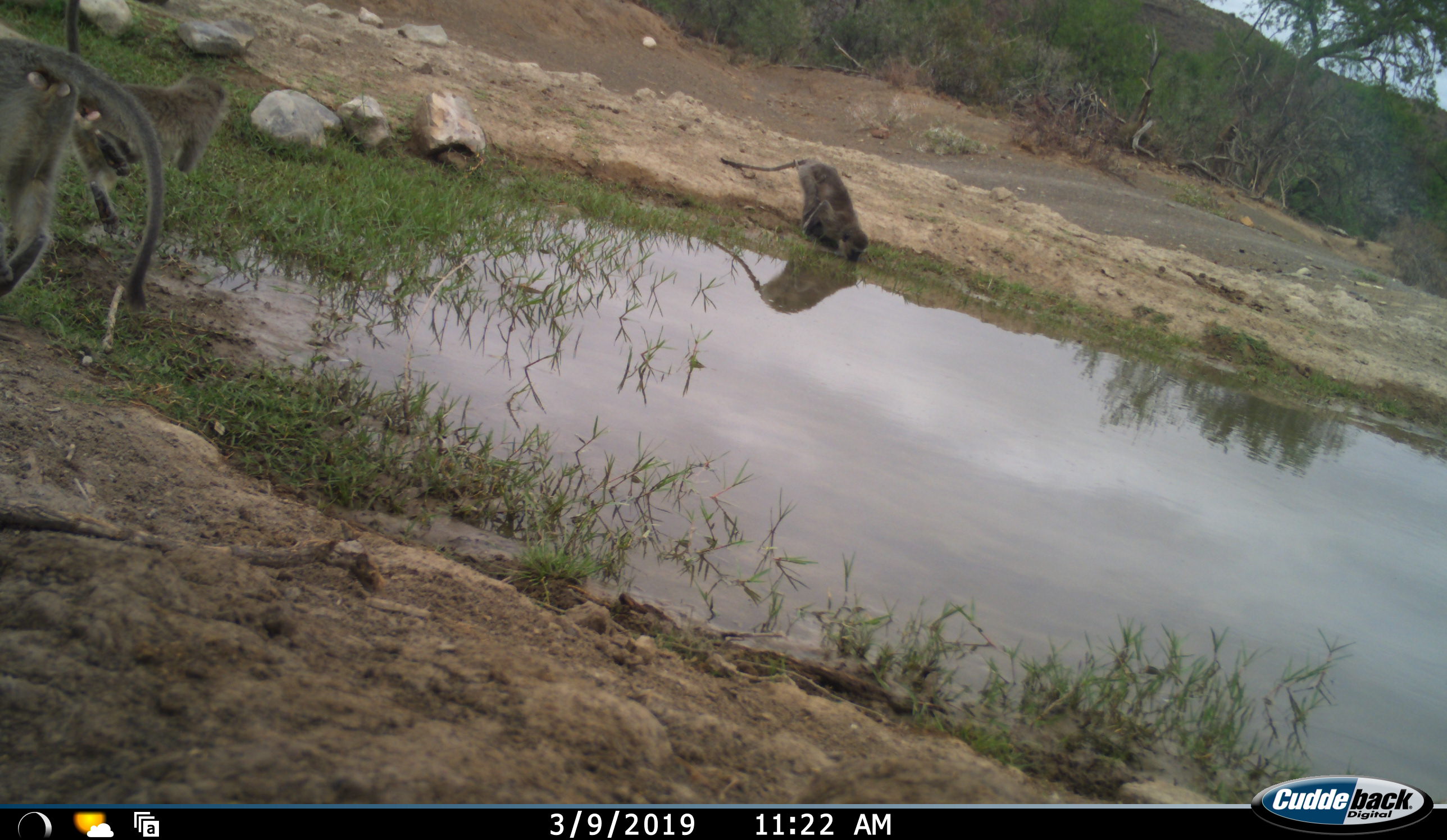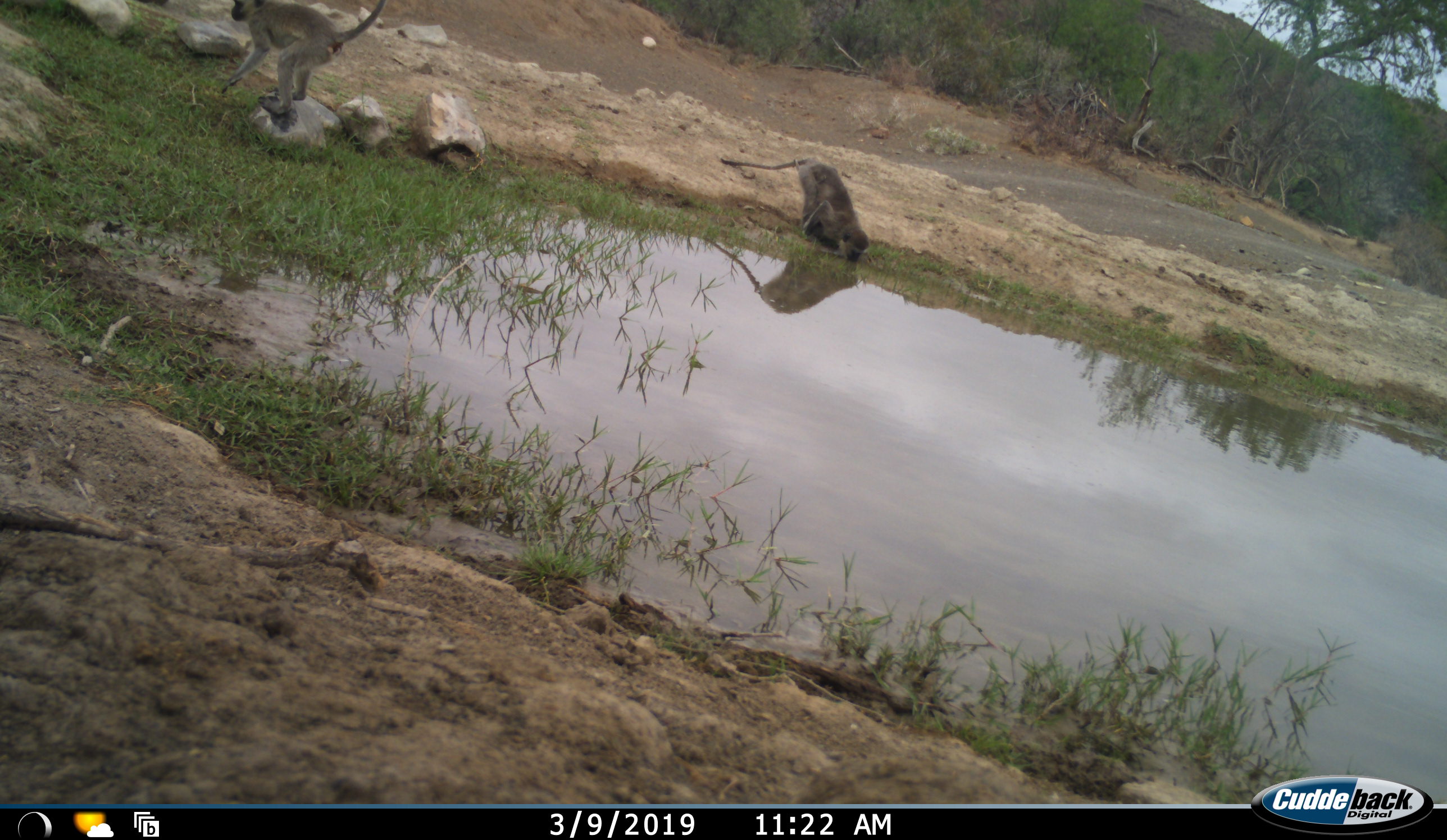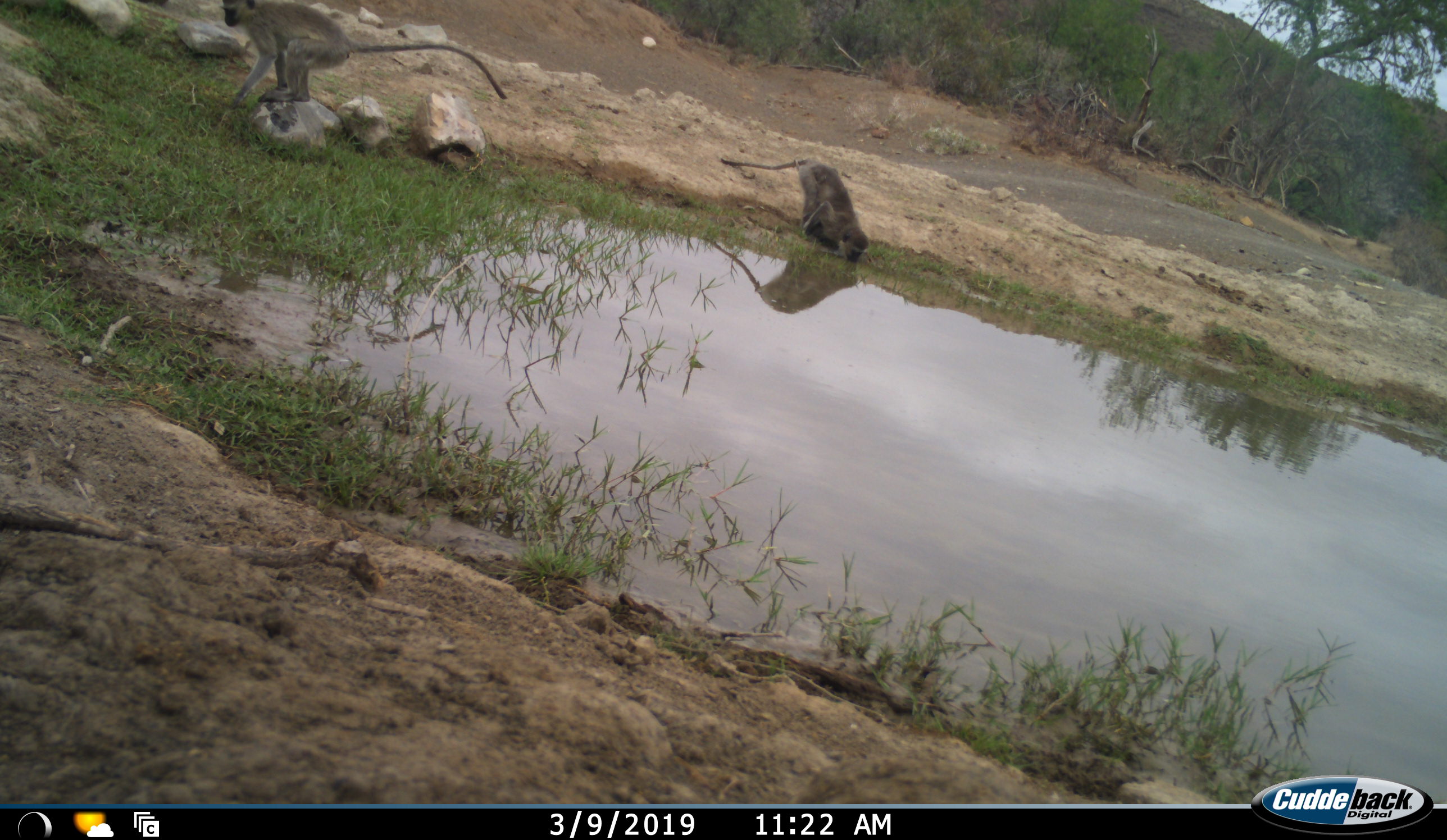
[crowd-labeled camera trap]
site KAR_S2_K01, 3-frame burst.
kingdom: Animalia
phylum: Chordata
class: Mammalia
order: Primates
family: Cercopithecidae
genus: Chlorocebus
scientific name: Chlorocebus pygerythrus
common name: vervet monkey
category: monkeyvervet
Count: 3.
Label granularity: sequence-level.